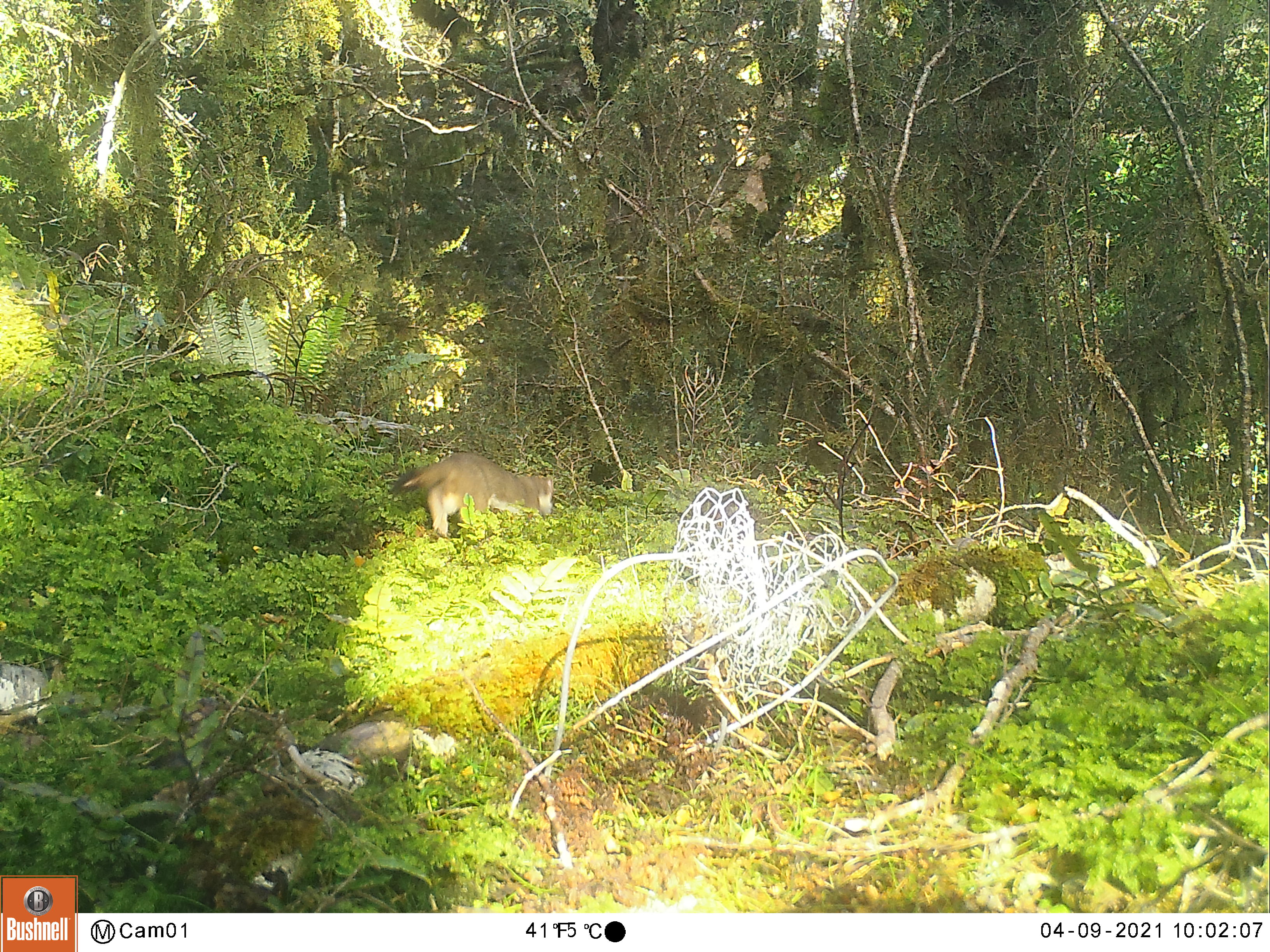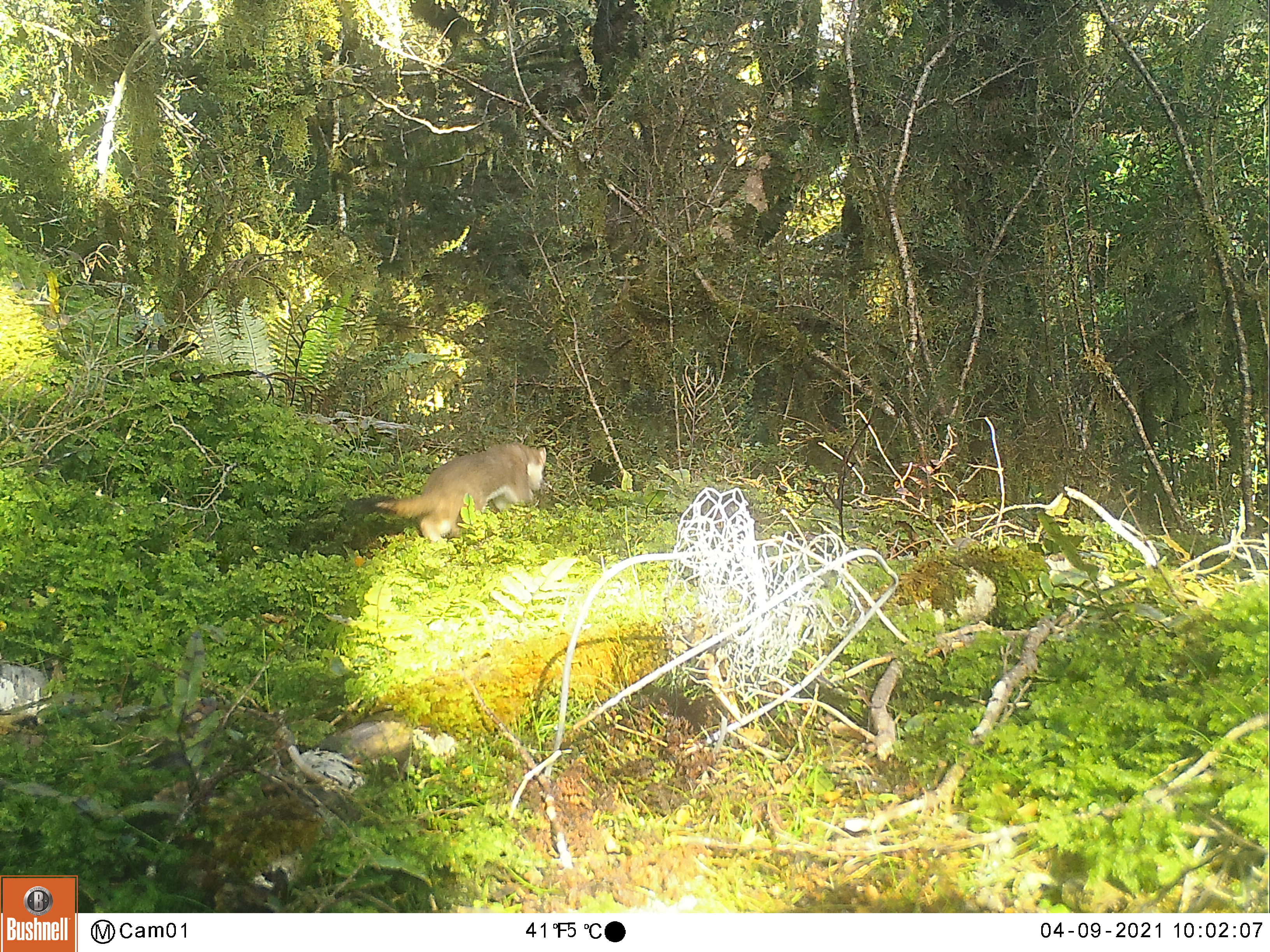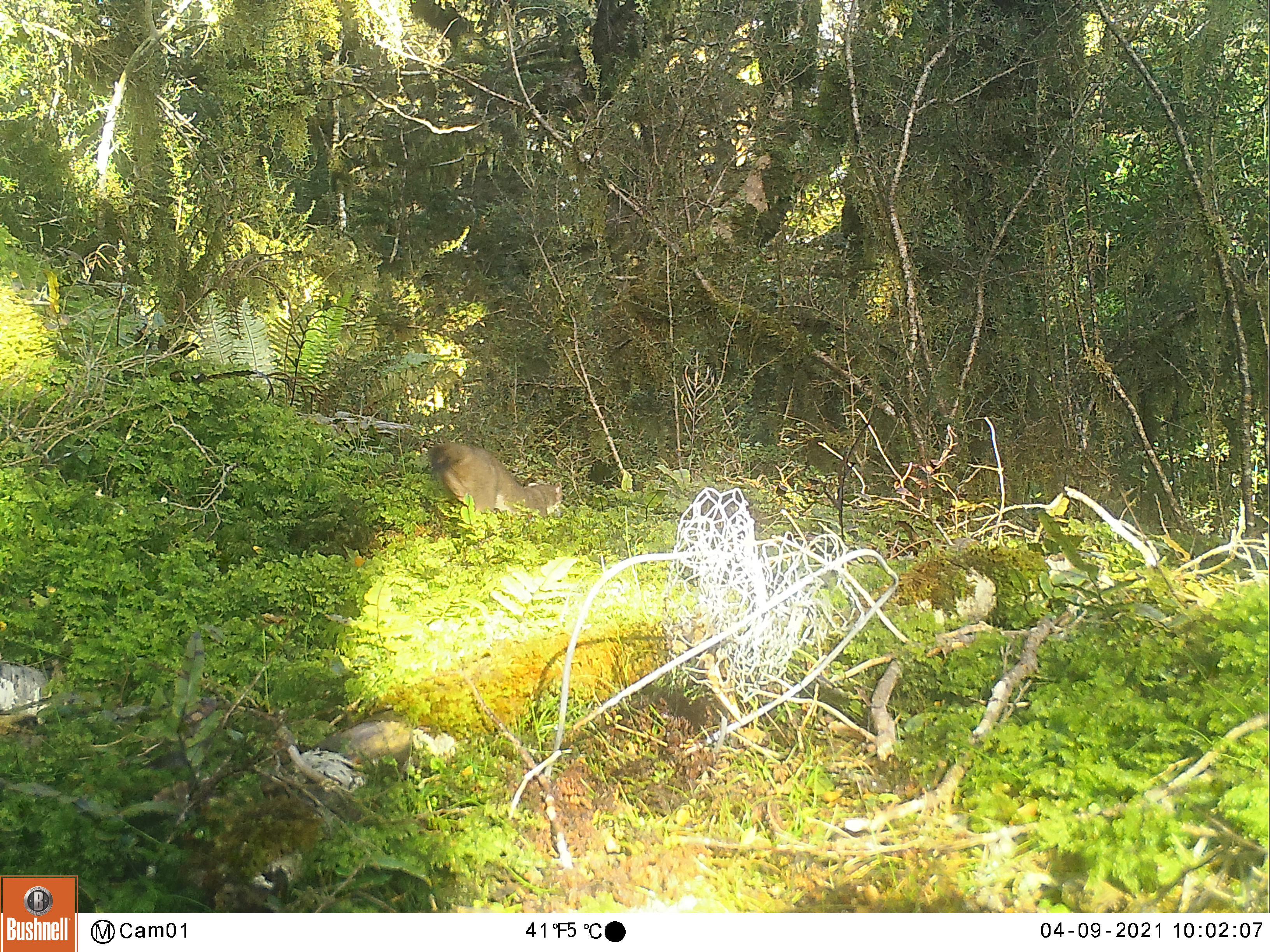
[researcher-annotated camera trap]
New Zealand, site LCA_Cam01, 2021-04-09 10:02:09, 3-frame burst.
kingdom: Animalia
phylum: Chordata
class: Mammalia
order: Carnivora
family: Mustelidae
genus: Mustela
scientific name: Mustela erminea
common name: stoat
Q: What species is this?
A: Stoat (Mustela erminea).